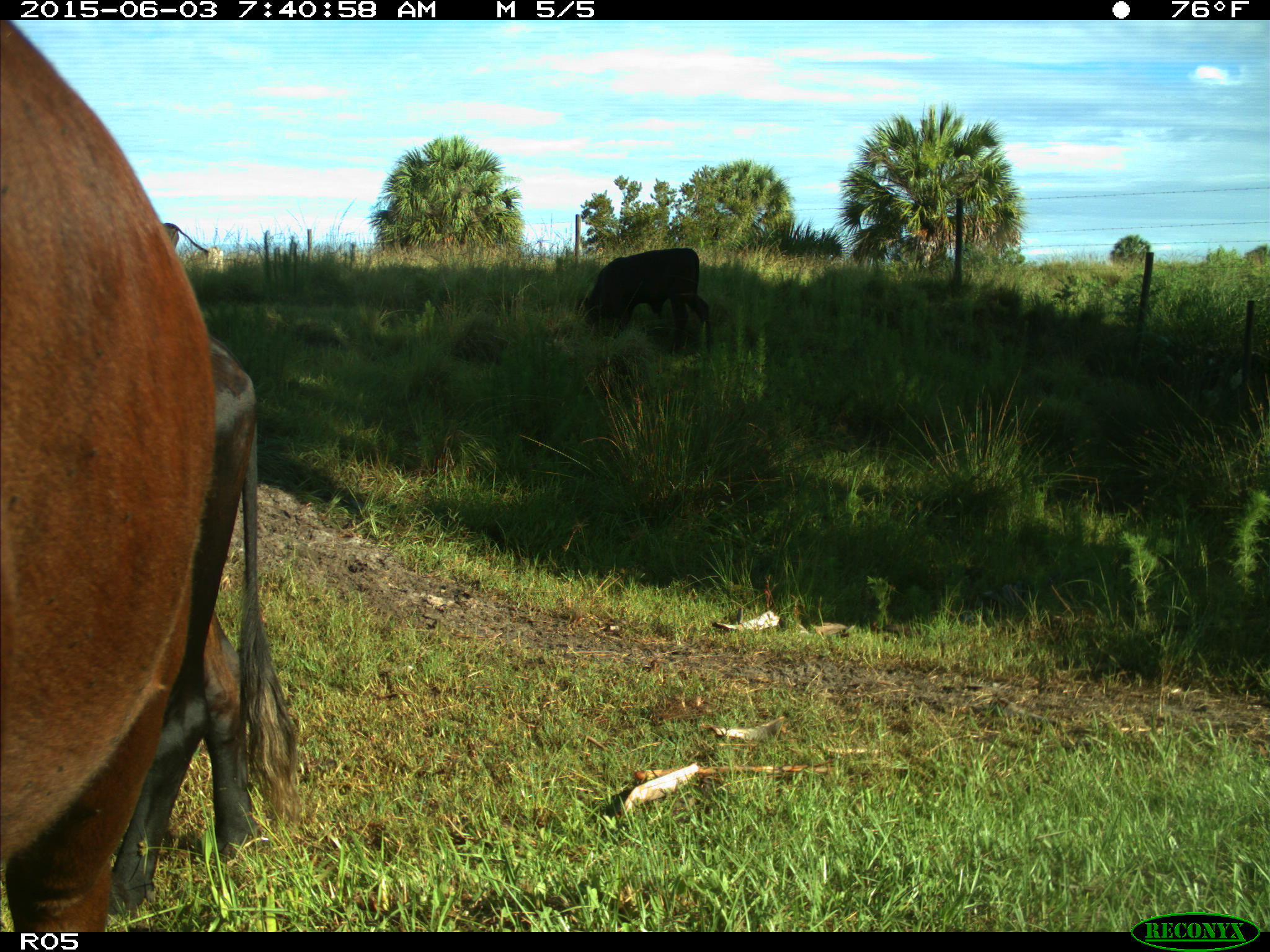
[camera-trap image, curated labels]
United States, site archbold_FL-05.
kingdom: Animalia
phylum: Chordata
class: Mammalia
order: Artiodactyla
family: Bovidae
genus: Bos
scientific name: Bos taurus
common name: domestic cow